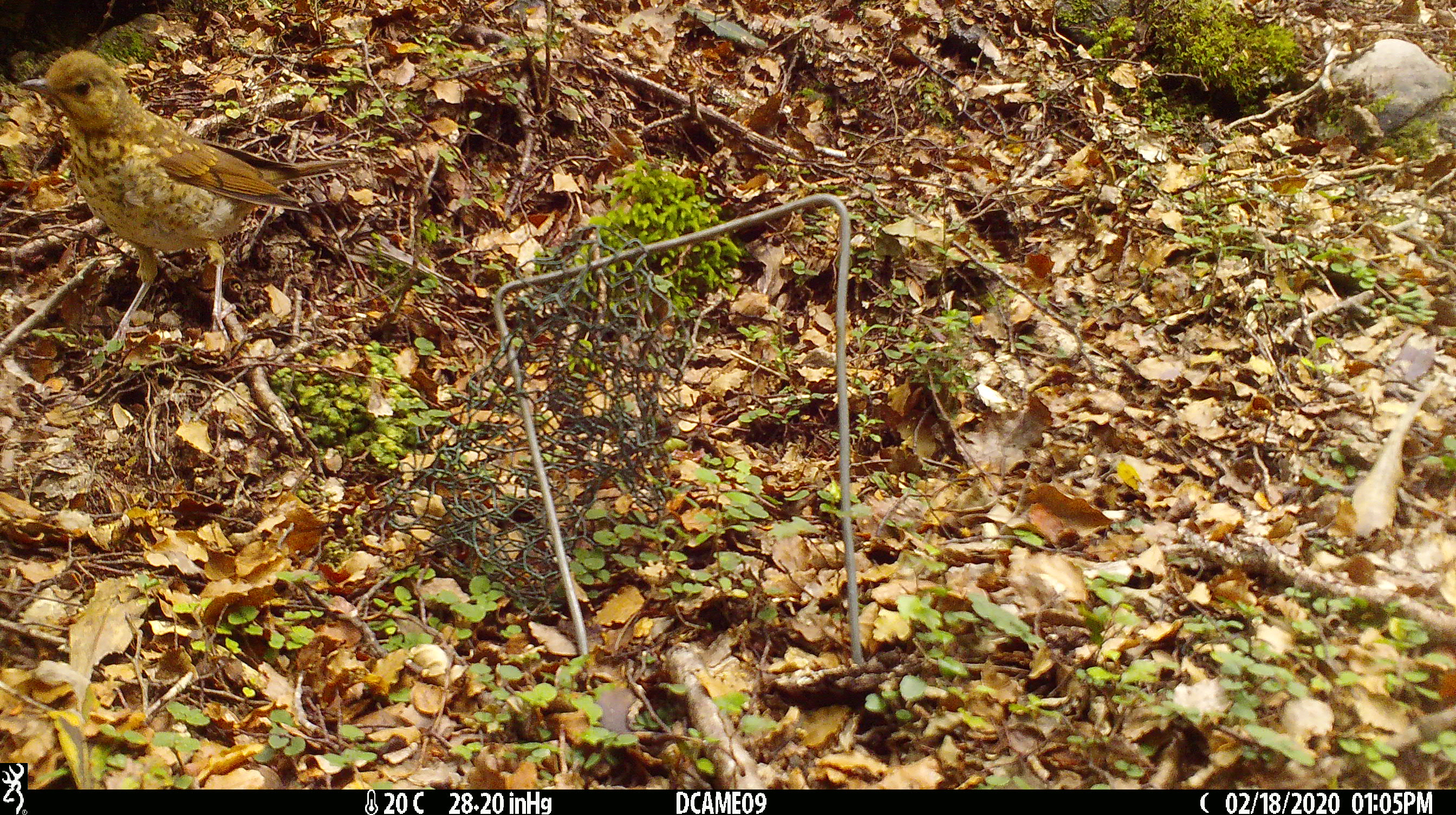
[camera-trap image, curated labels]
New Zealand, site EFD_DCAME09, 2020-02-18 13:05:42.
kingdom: Animalia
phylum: Chordata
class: Aves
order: Passeriformes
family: Turdidae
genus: Turdus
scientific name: Turdus philomelos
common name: song thrush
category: thrush